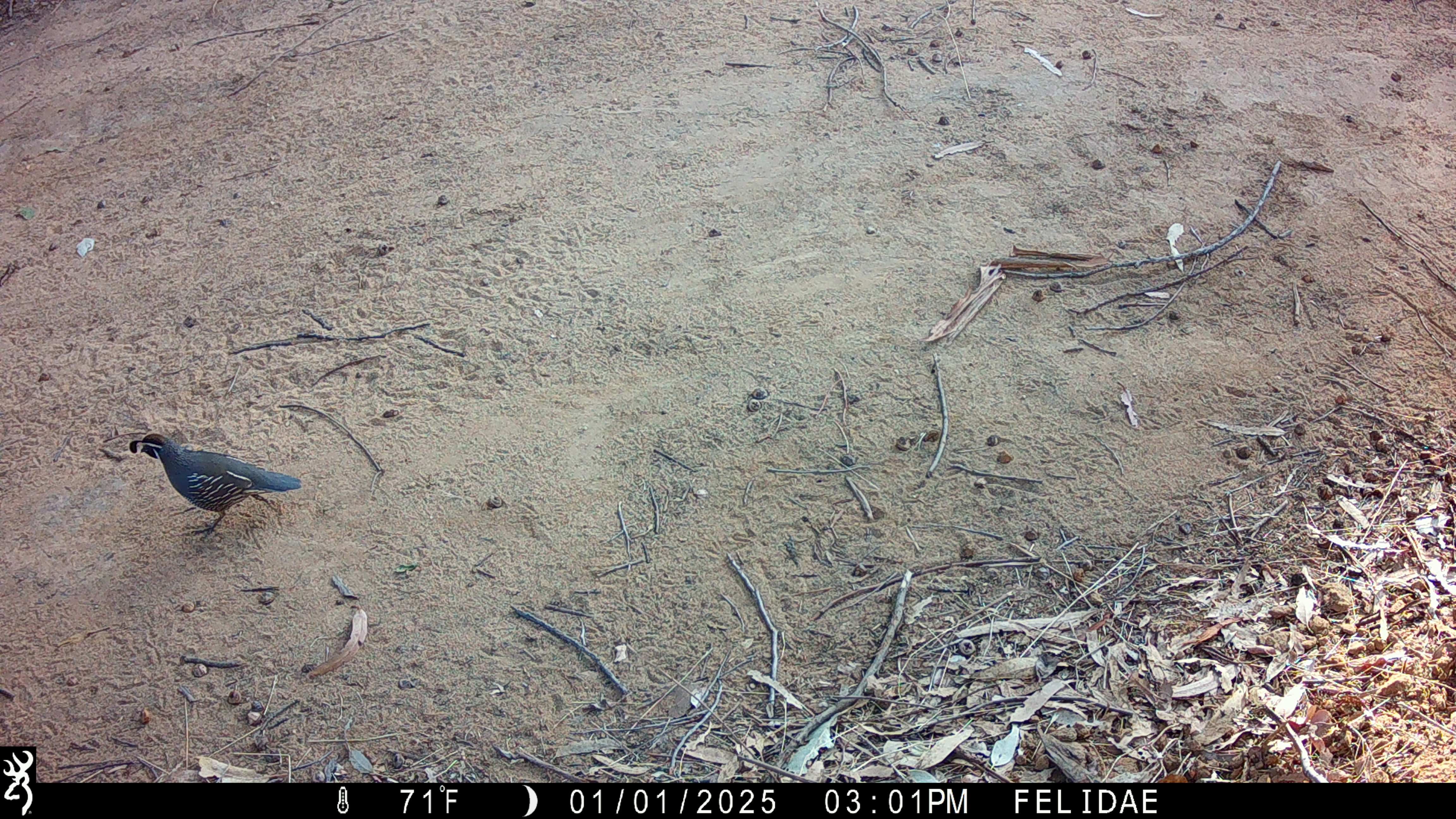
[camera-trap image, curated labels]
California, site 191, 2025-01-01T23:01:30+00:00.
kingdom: Animalia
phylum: Chordata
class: Aves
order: Galliformes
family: Odontophoridae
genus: Callipepla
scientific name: Callipepla californica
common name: california quail